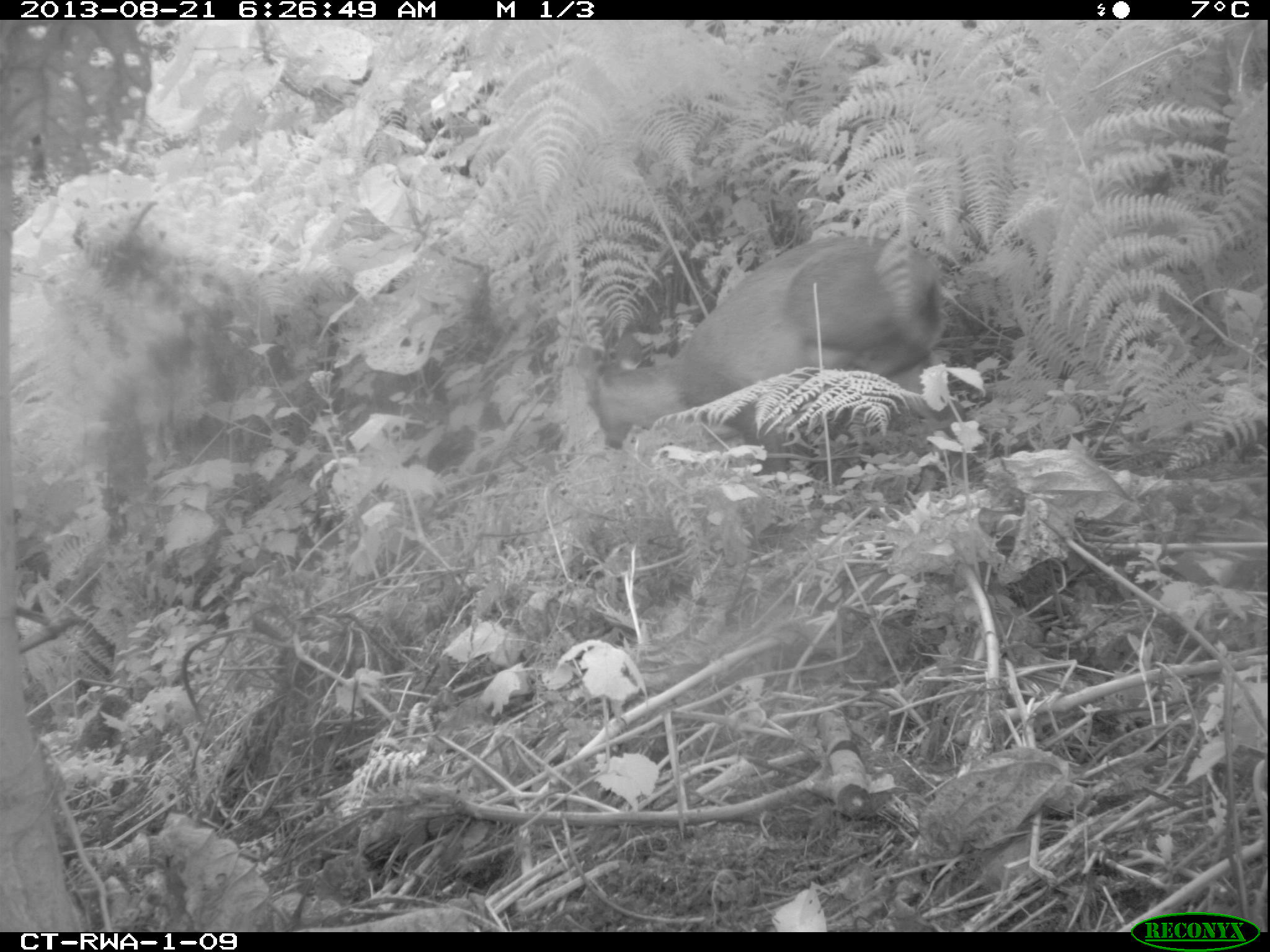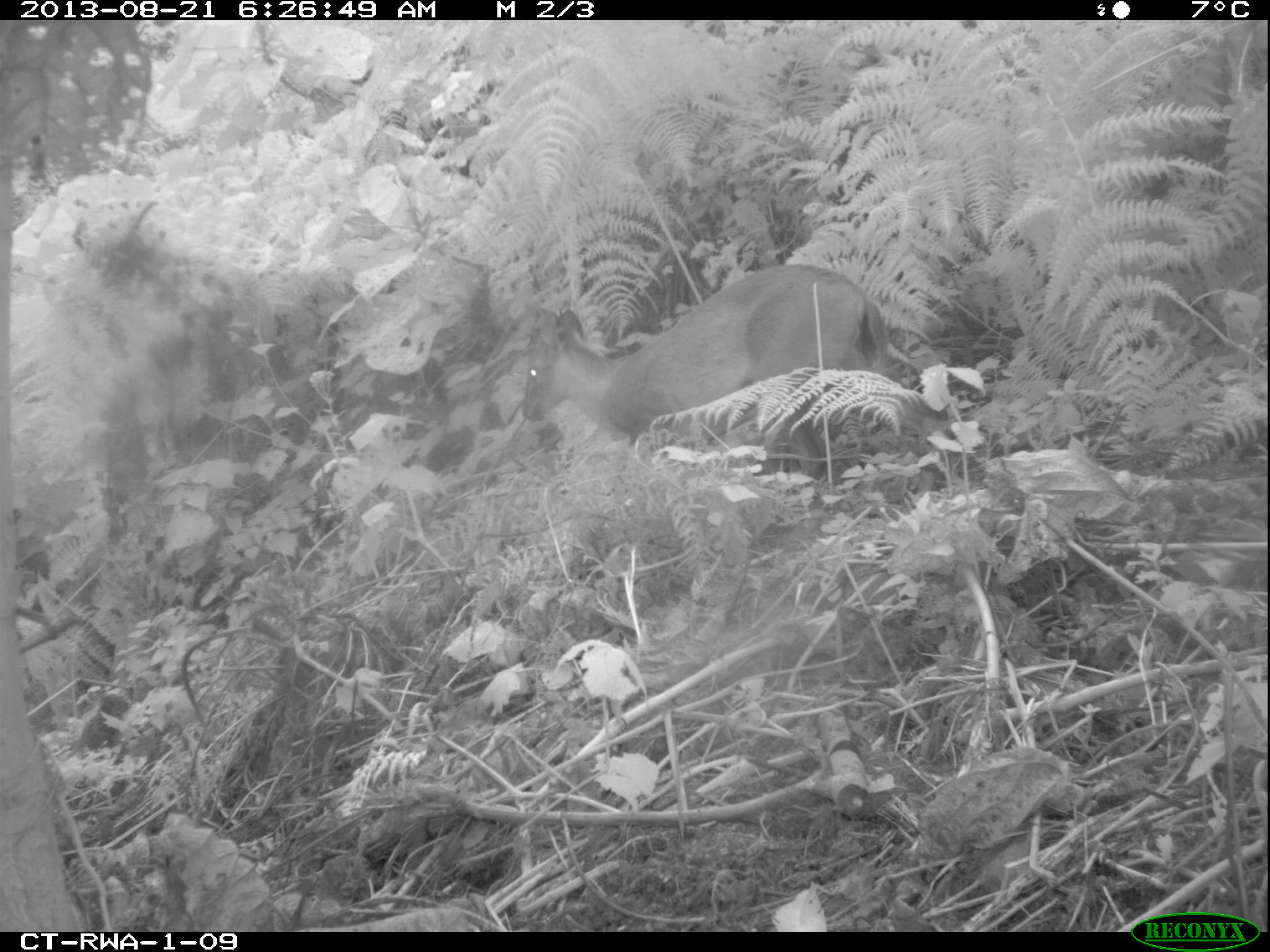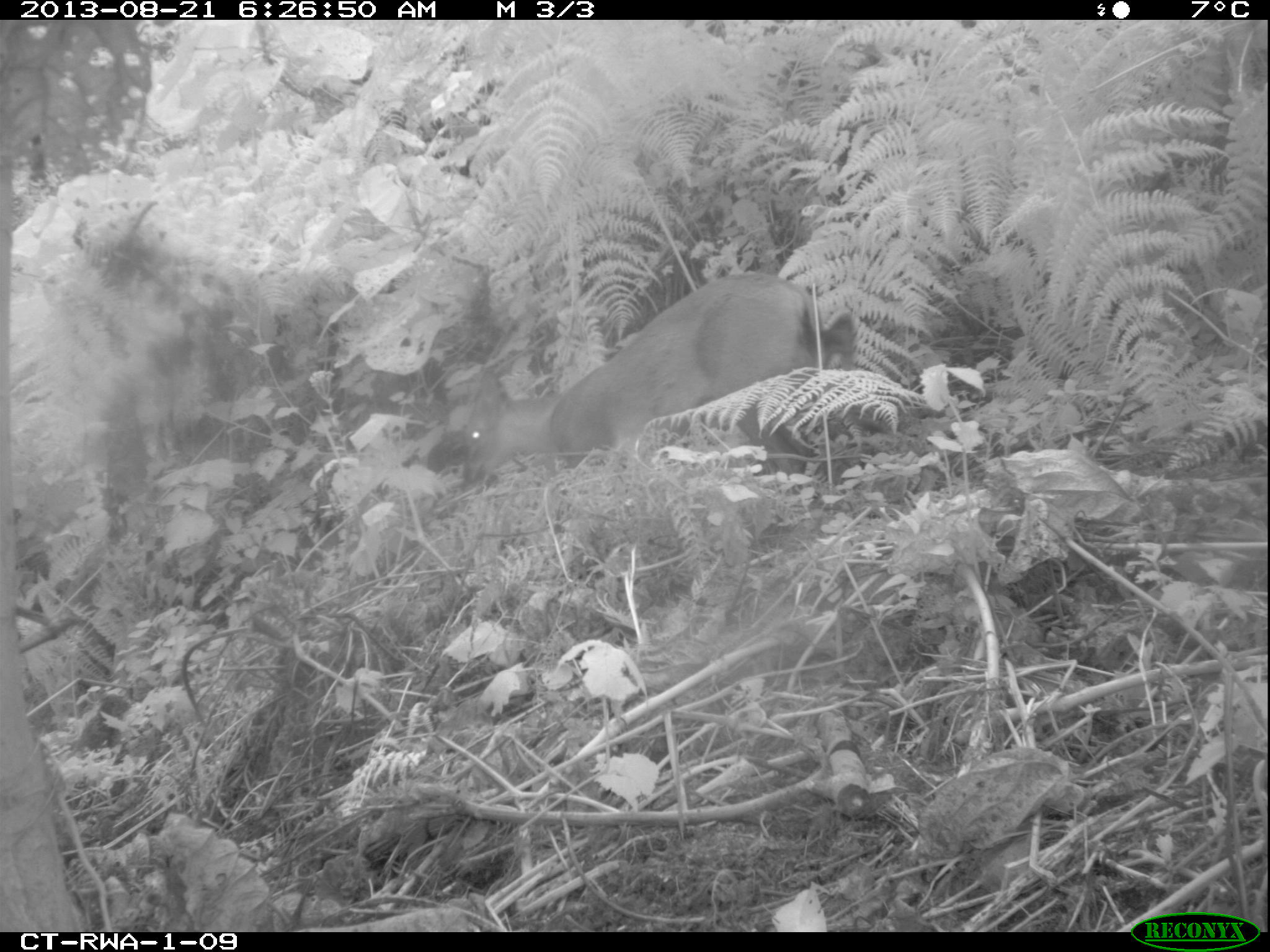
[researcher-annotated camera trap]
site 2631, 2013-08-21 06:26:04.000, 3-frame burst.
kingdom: Animalia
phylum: Chordata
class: Mammalia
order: Artiodactyla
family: Bovidae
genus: Cephalophus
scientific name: Cephalophus nigrifrons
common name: black-fronted duiker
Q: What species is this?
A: Cephalophus nigrifrons (black-fronted duiker).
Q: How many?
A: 2.